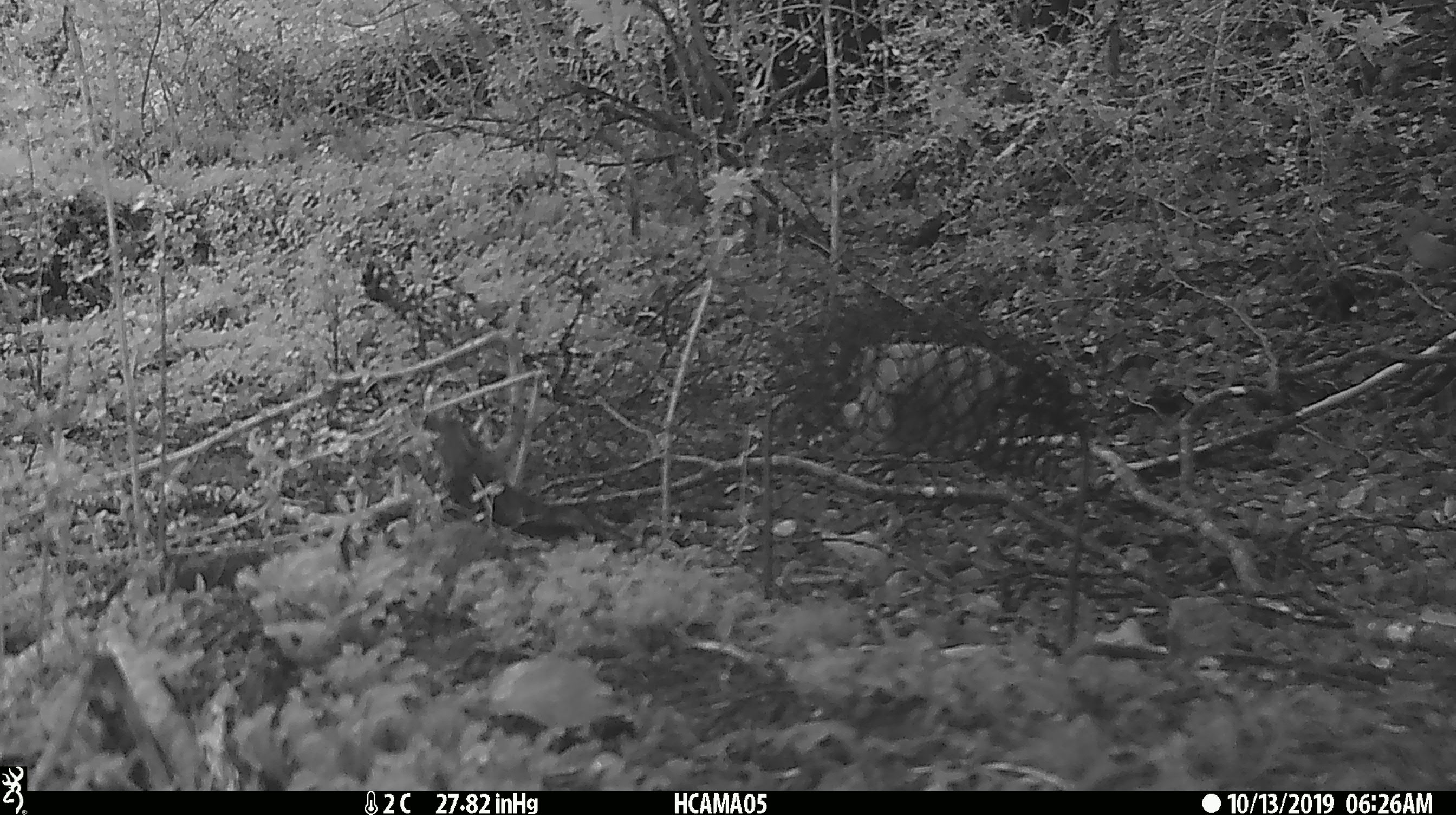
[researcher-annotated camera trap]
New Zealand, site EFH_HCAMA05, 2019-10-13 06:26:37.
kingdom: Animalia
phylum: Chordata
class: Aves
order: Passeriformes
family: Fringillidae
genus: Fringilla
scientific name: Fringilla coelebs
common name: common chaffinch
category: chaffinch